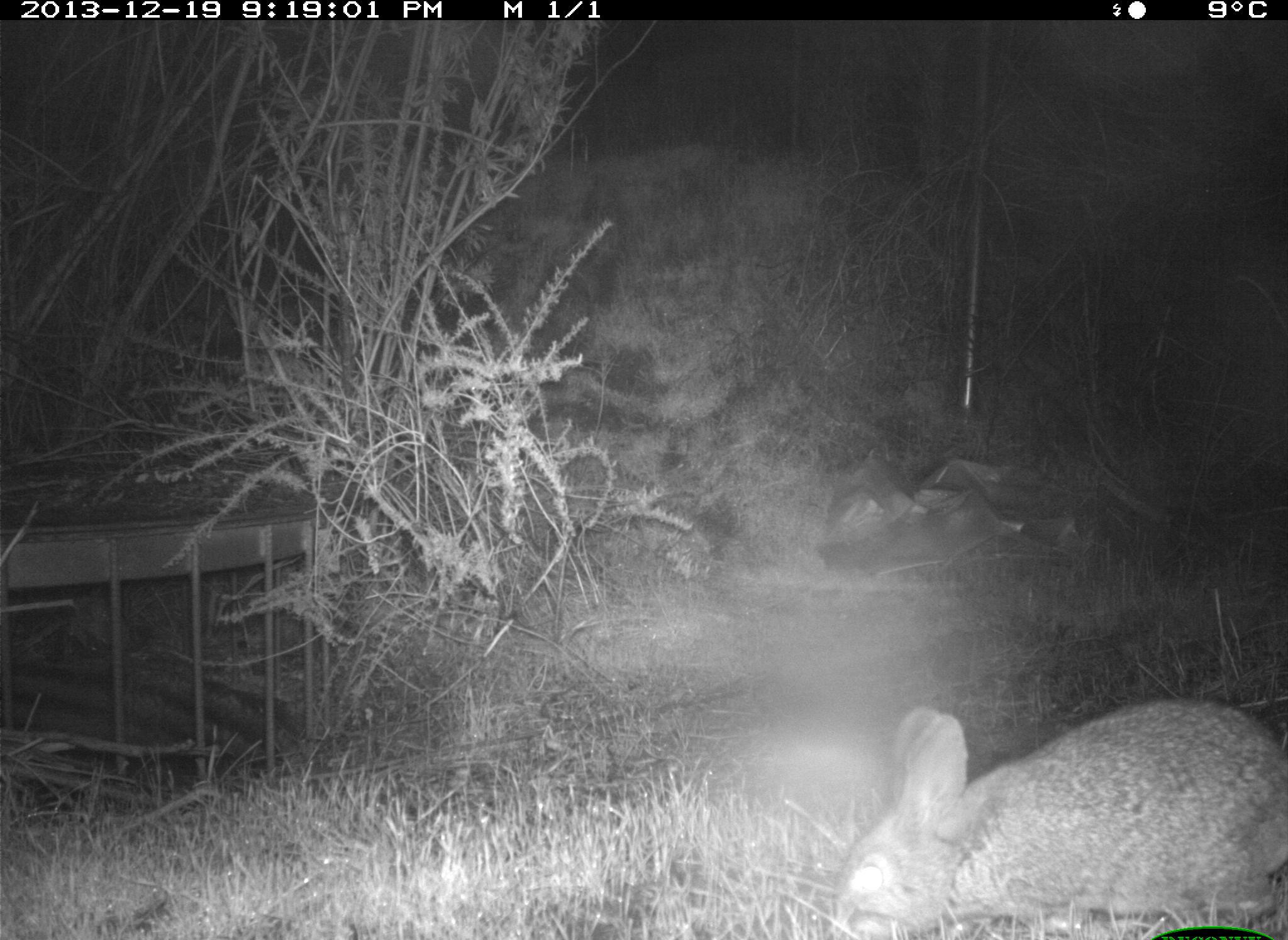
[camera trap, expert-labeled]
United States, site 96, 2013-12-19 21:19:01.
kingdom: Animalia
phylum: Chordata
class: Mammalia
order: Lagomorpha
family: Leporidae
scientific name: Leporidae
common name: rabbits and hares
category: rabbit